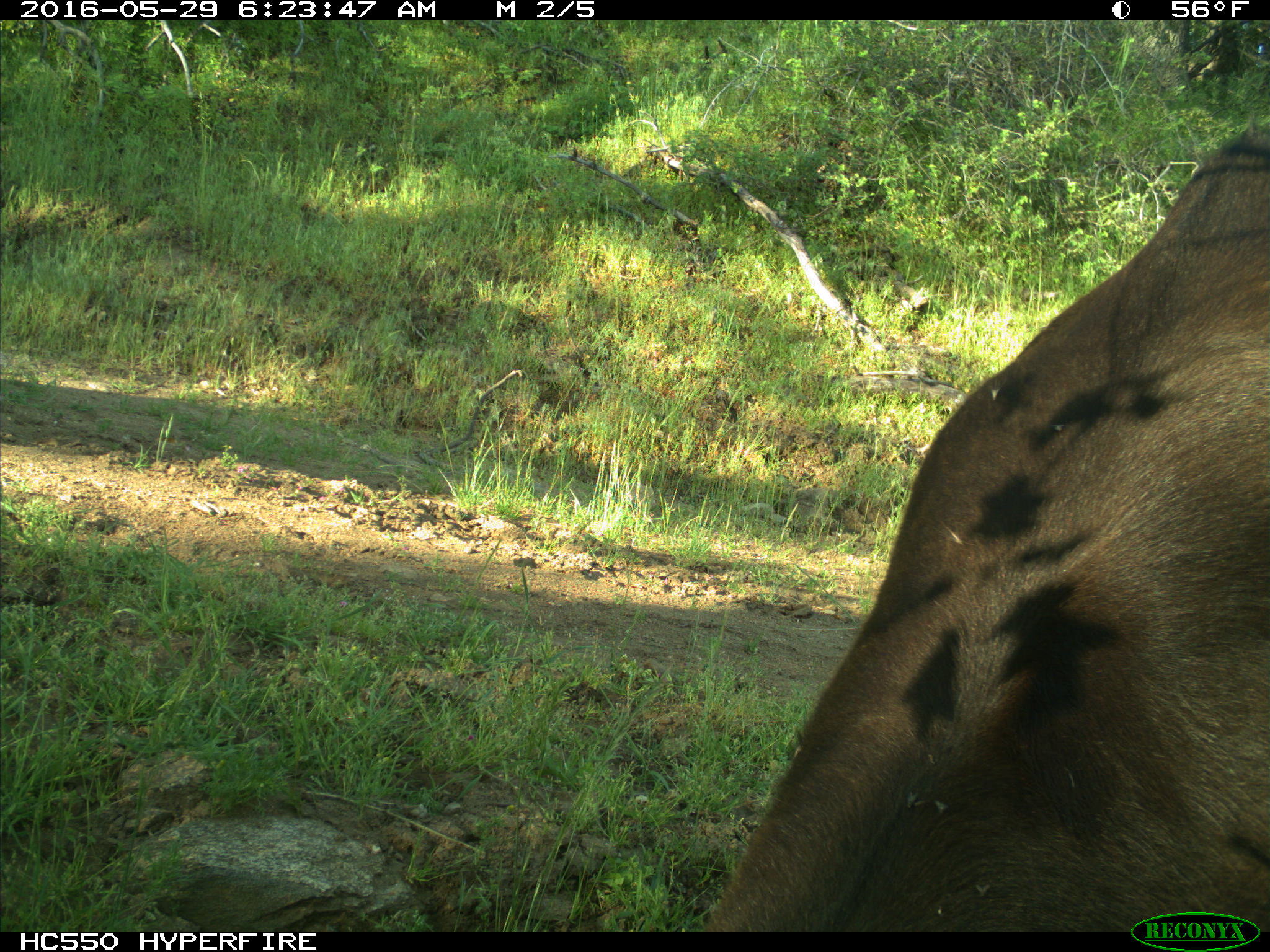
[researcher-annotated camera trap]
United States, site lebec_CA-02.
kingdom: Animalia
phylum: Chordata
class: Mammalia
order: Artiodactyla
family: Bovidae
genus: Bos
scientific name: Bos taurus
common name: domestic cow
Bos taurus (domestic cow).